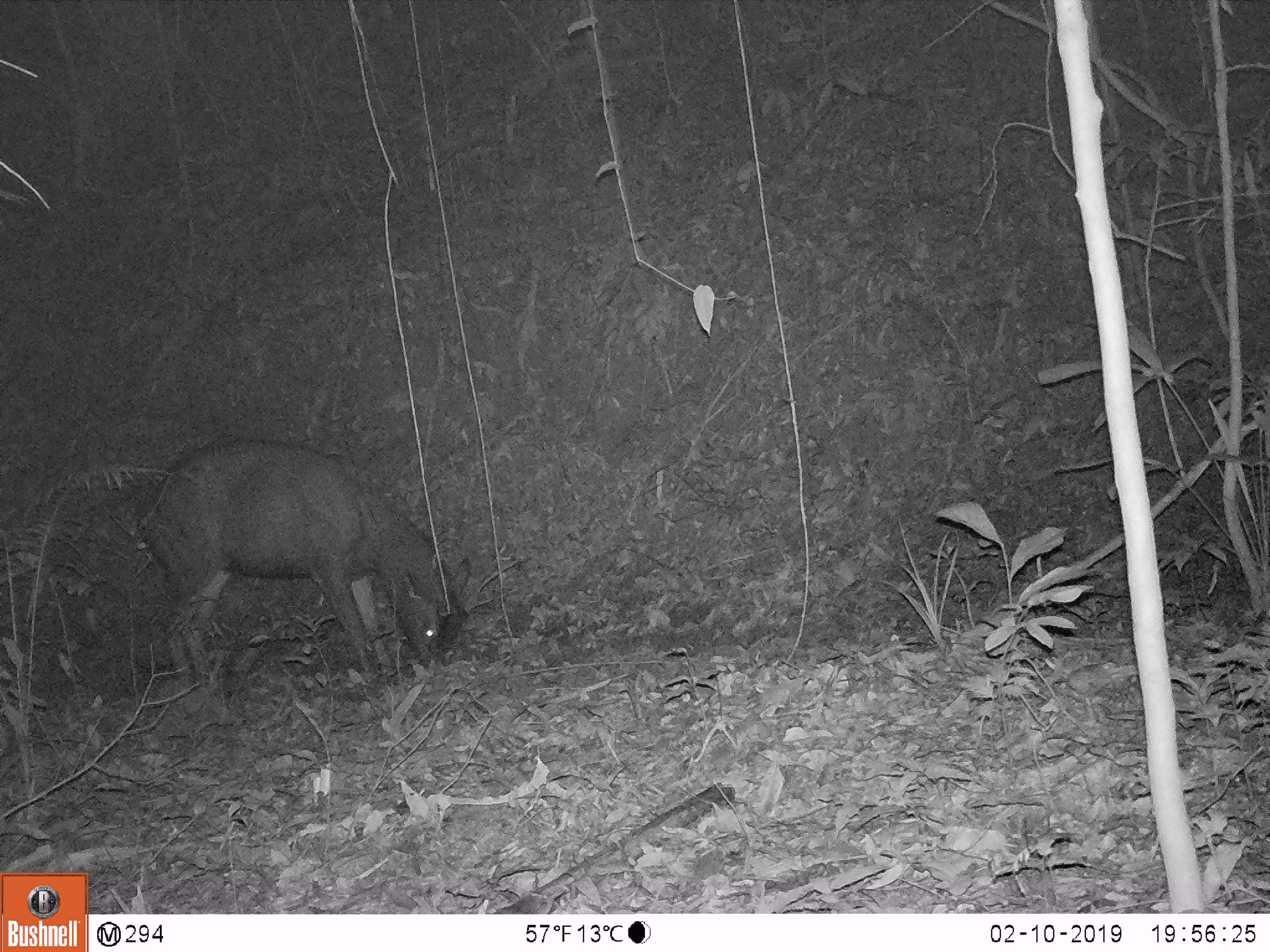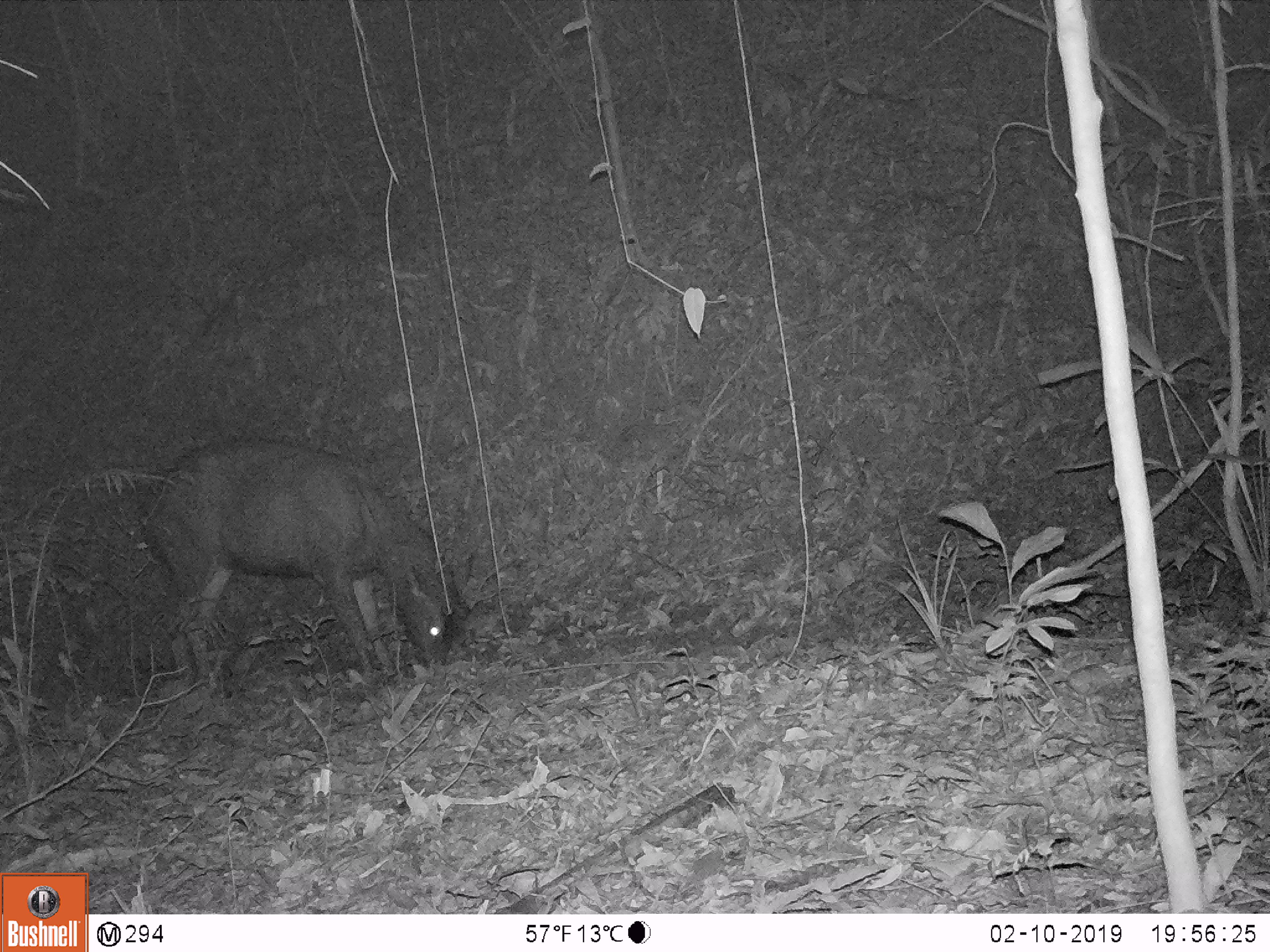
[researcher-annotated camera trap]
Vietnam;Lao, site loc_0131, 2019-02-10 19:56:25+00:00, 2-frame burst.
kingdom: Animalia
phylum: Chordata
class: Mammalia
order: Artiodactyla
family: Cervidae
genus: Rusa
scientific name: Rusa unicolor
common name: sambar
Sambar (Rusa unicolor). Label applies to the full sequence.